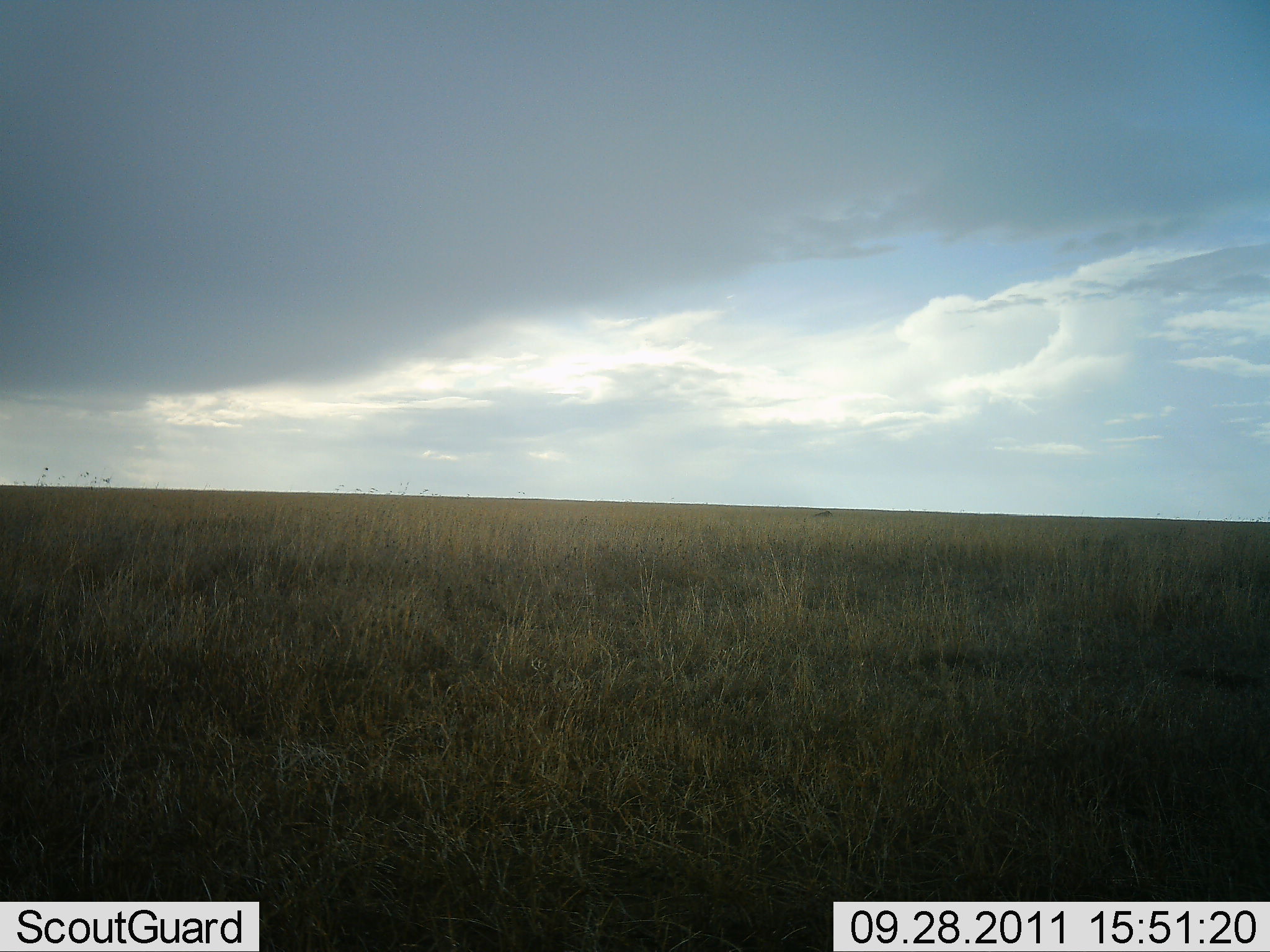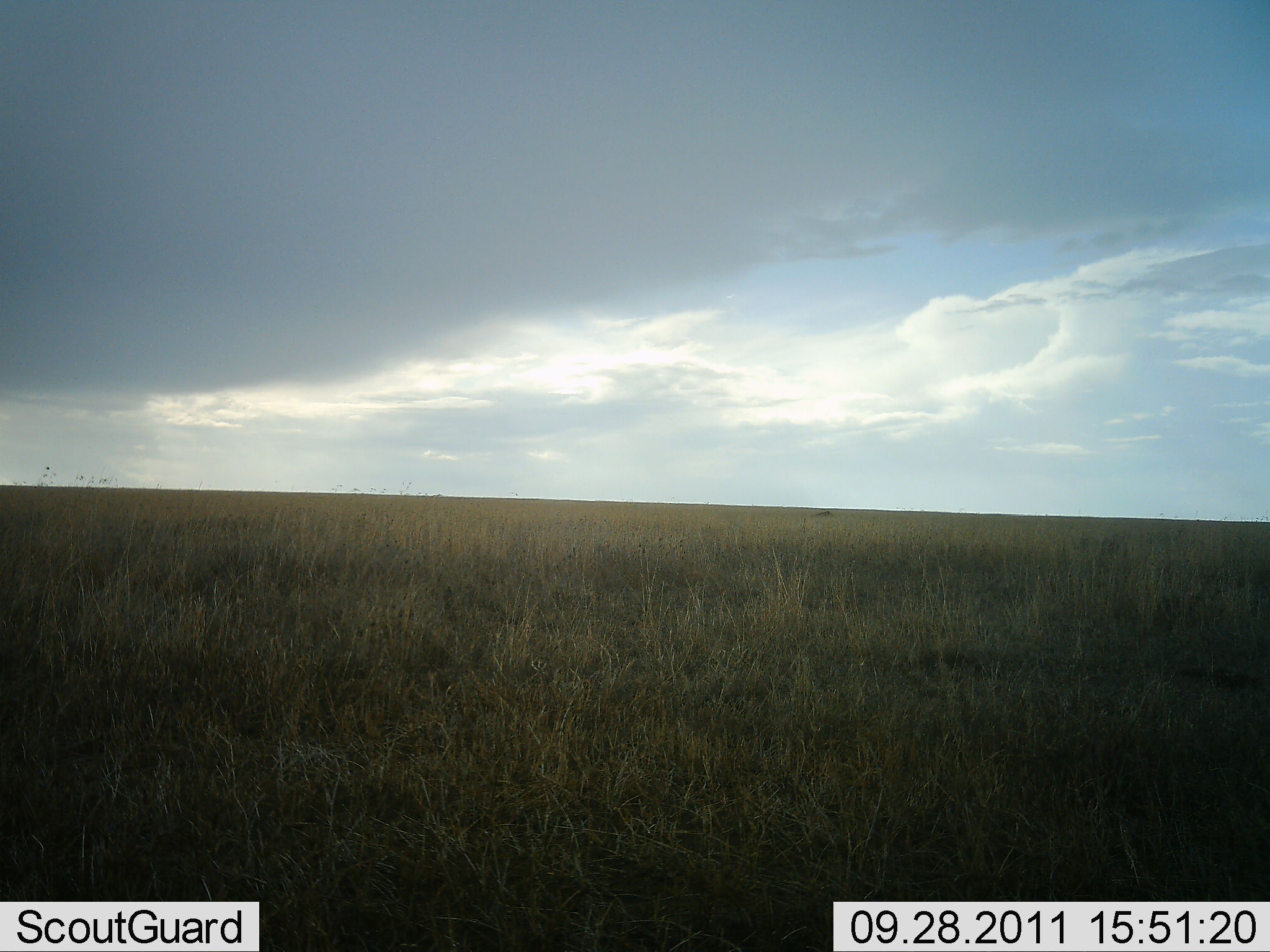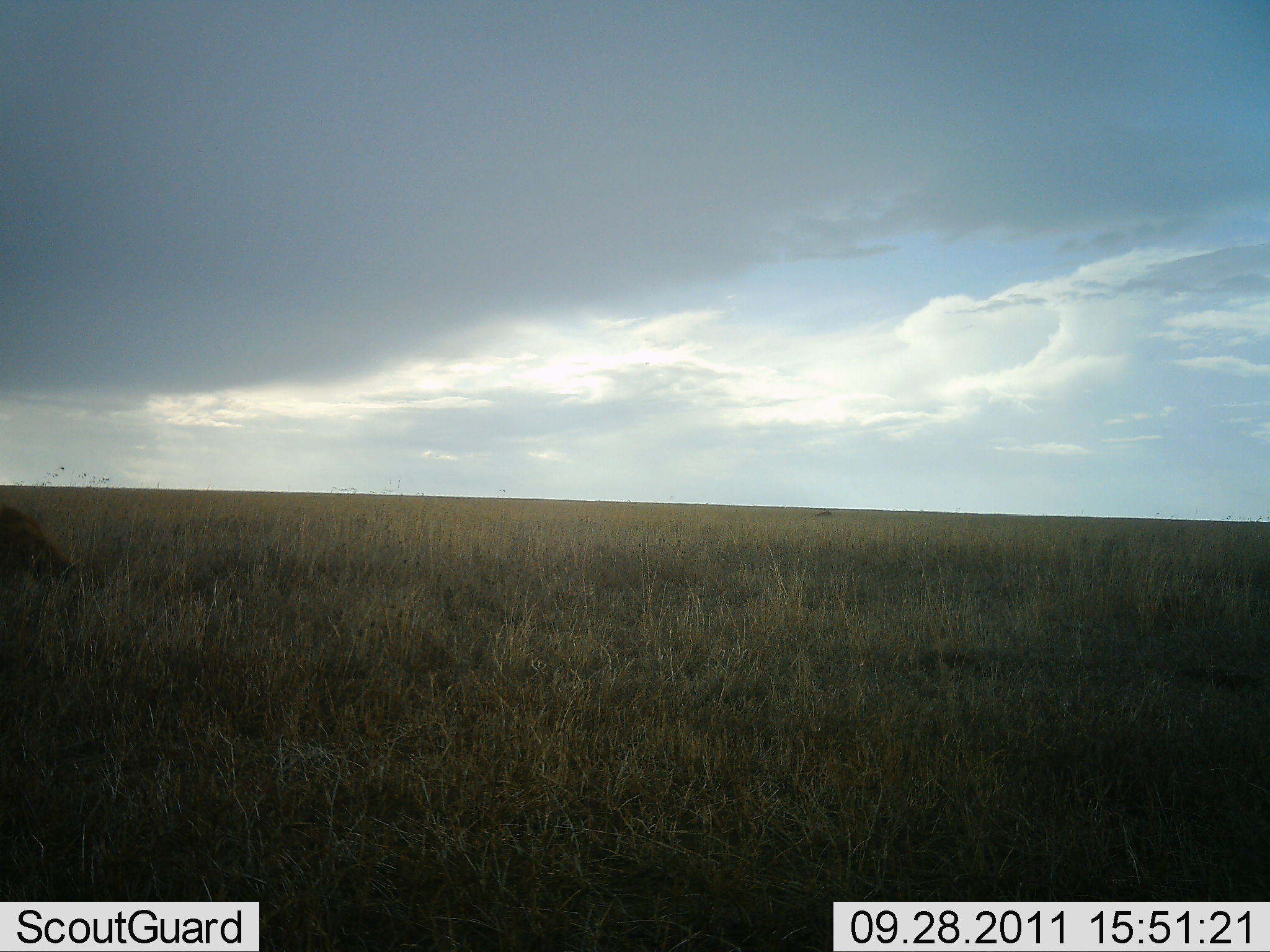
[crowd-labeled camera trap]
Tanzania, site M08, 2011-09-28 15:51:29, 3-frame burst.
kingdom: Animalia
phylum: Chordata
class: Mammalia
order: Artiodactyla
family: Suidae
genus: Phacochoerus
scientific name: Phacochoerus africanus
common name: warthog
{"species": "warthog (Phacochoerus africanus)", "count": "1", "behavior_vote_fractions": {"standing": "0%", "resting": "0%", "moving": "100%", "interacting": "0%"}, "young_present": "0%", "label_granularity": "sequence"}